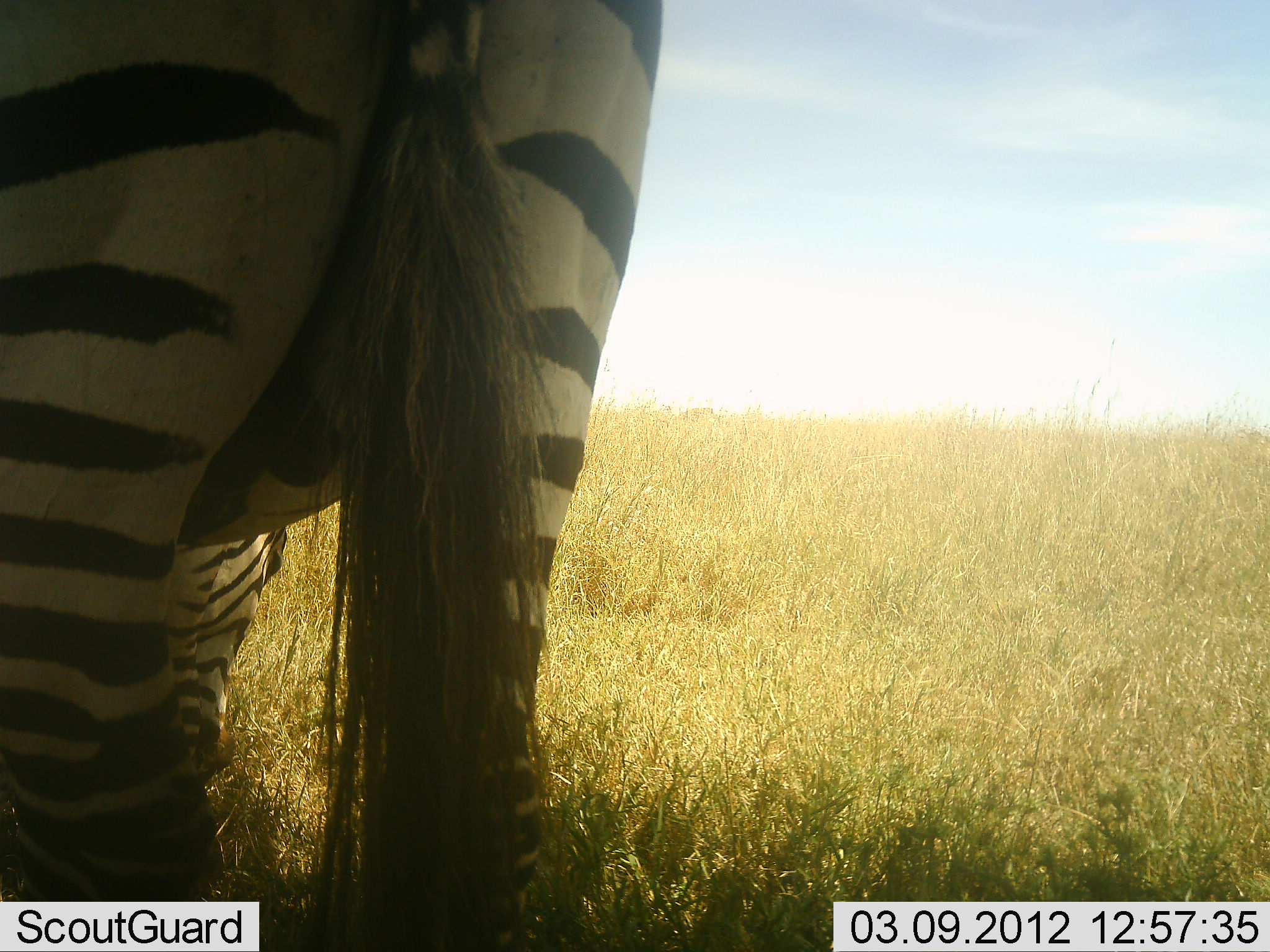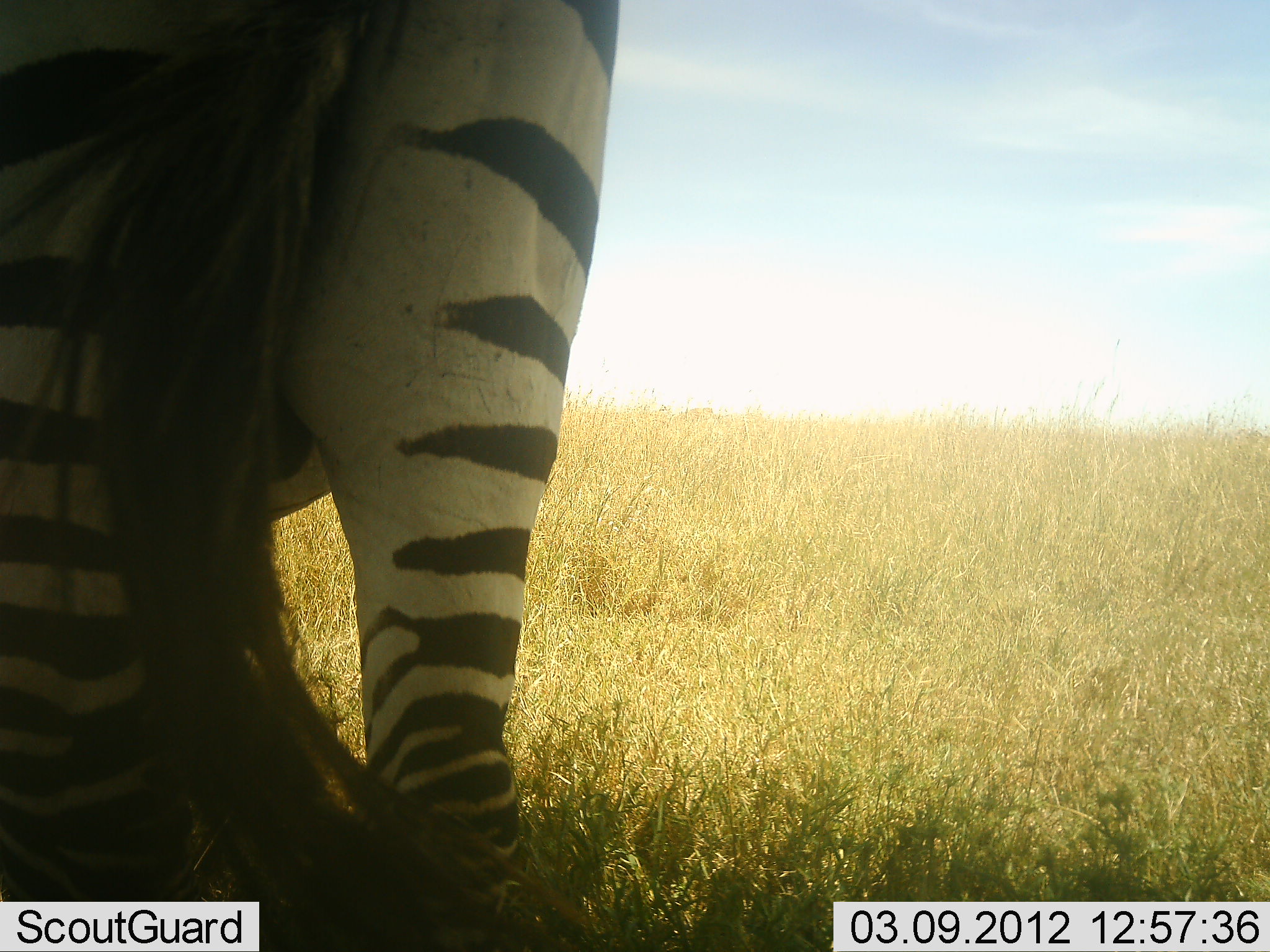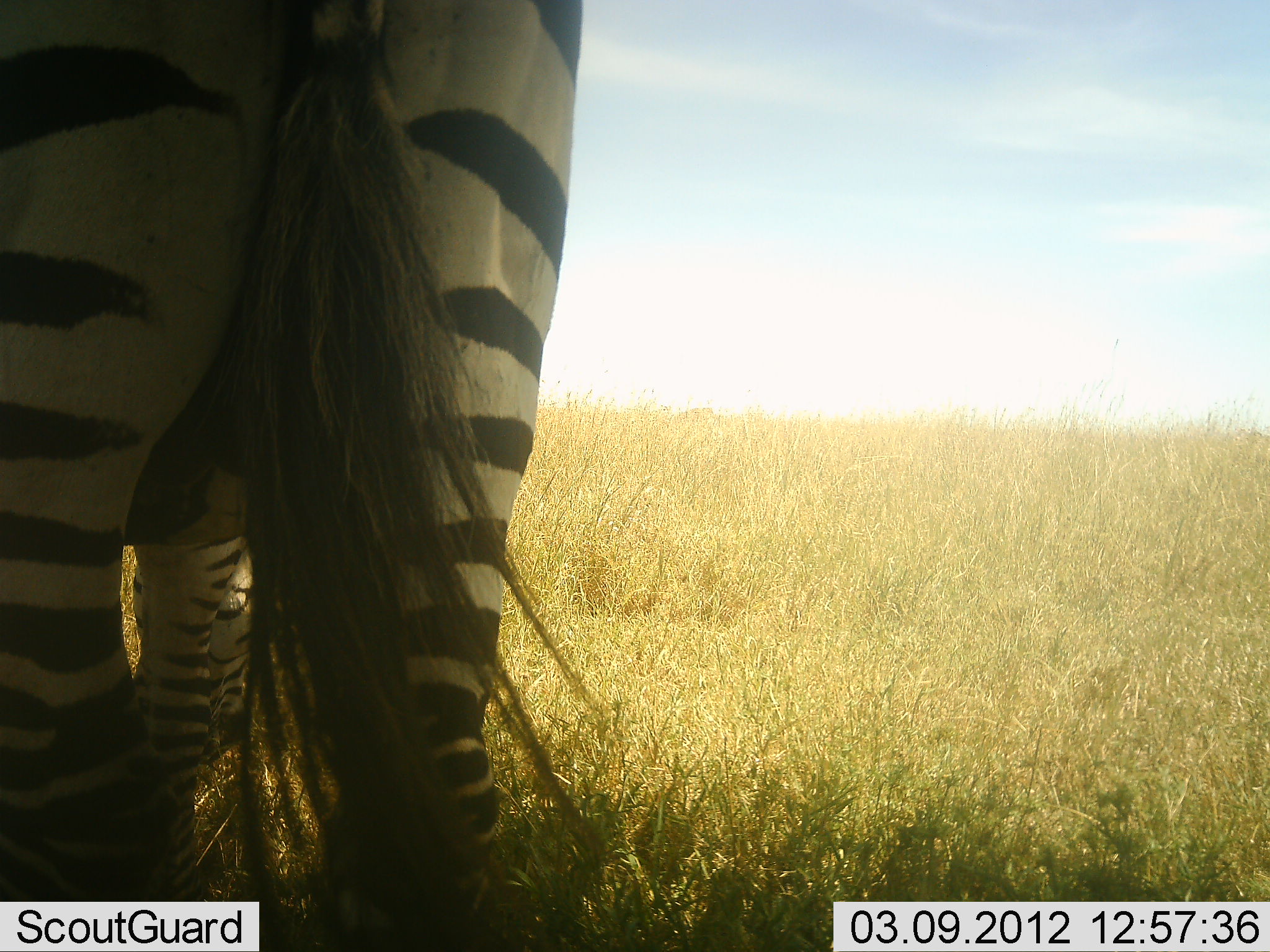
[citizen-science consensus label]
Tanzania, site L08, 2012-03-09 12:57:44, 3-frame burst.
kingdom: Animalia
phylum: Chordata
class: Mammalia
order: Perissodactyla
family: Equidae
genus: Equus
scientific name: Equus quagga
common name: plains zebra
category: zebra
Zebra (plains zebra) (Equus quagga), count 1. Behavior (volunteer vote fractions): standing 67%, resting 0%, moving 0%, interacting 0%. Young present (vote fraction): 7%. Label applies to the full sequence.